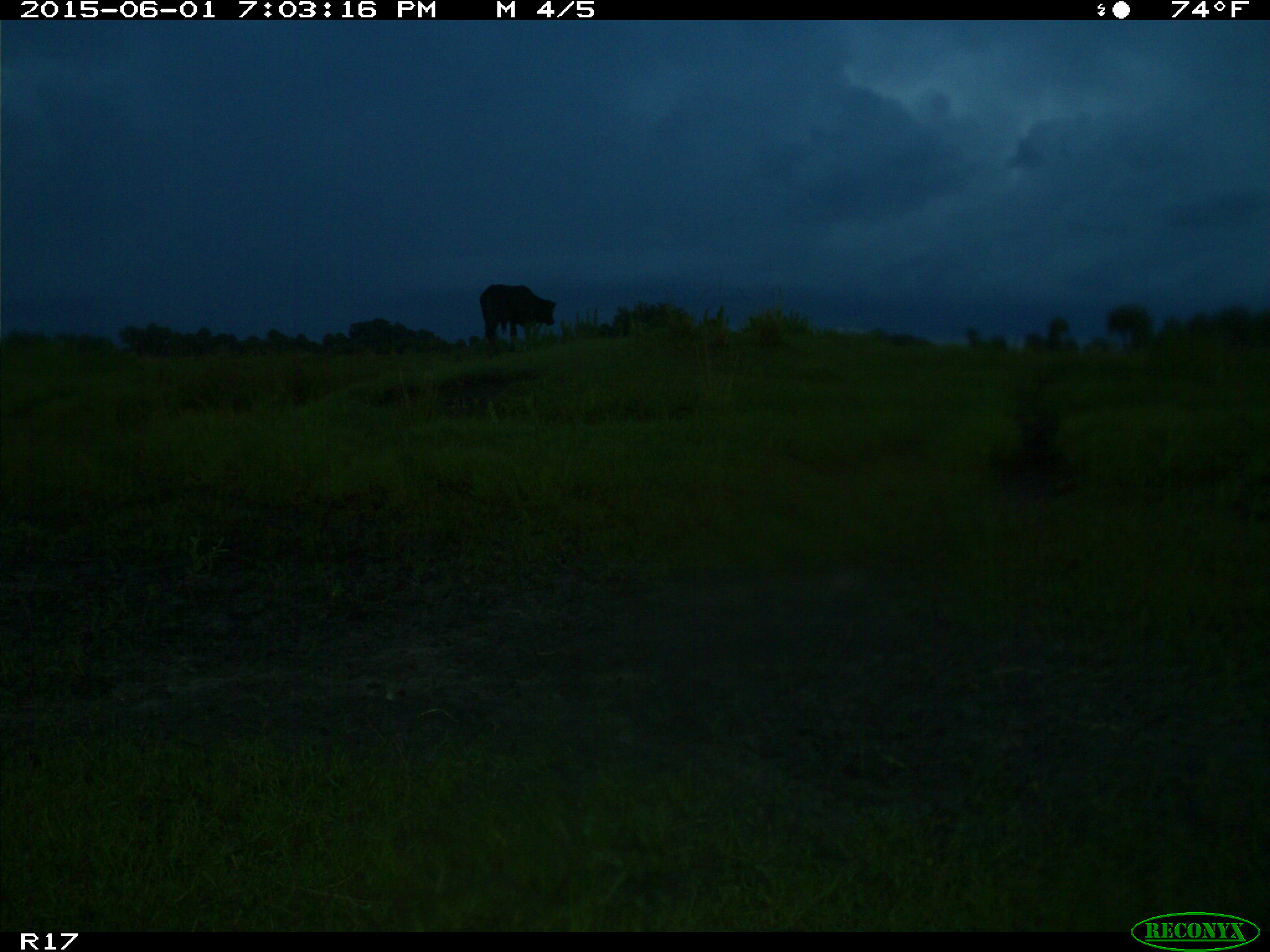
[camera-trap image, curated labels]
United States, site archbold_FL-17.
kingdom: Animalia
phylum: Chordata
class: Mammalia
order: Artiodactyla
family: Bovidae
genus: Bos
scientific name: Bos taurus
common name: domestic cow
Bos taurus (domestic cow).